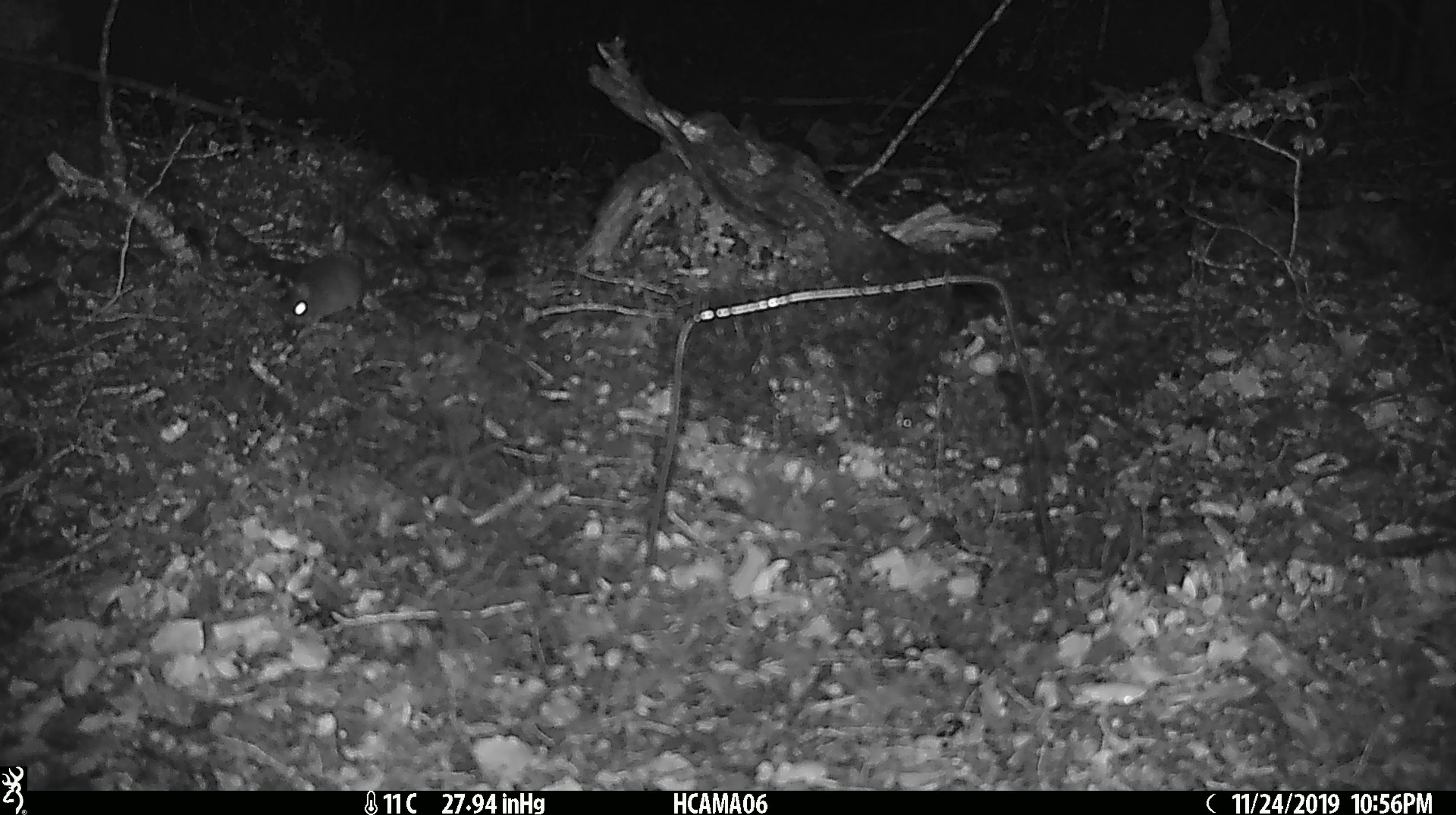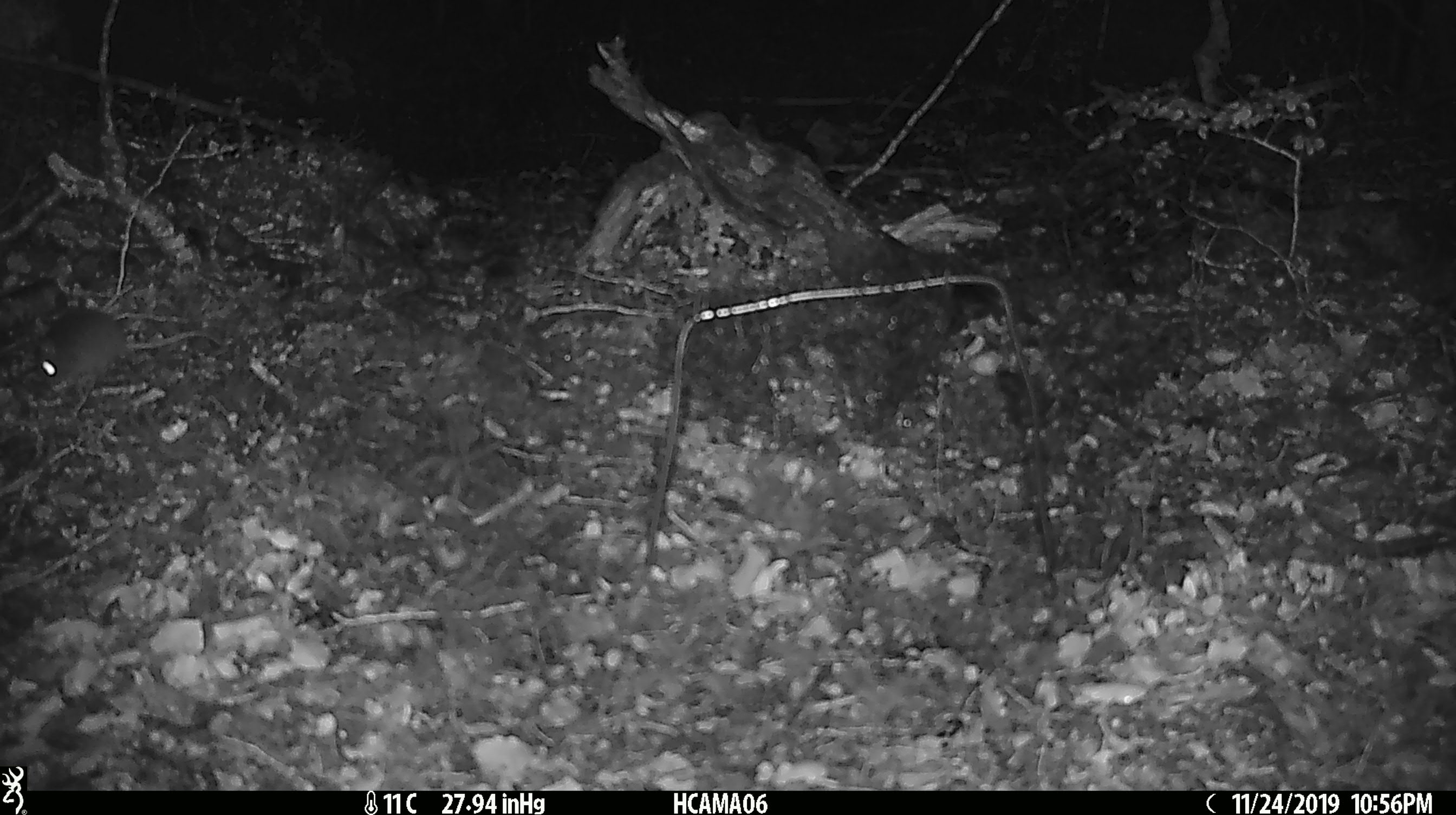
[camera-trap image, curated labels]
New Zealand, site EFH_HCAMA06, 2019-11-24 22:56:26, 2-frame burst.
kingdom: Animalia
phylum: Chordata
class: Mammalia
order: Rodentia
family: Muridae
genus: Mus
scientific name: Mus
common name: mouse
Mouse (Mus).